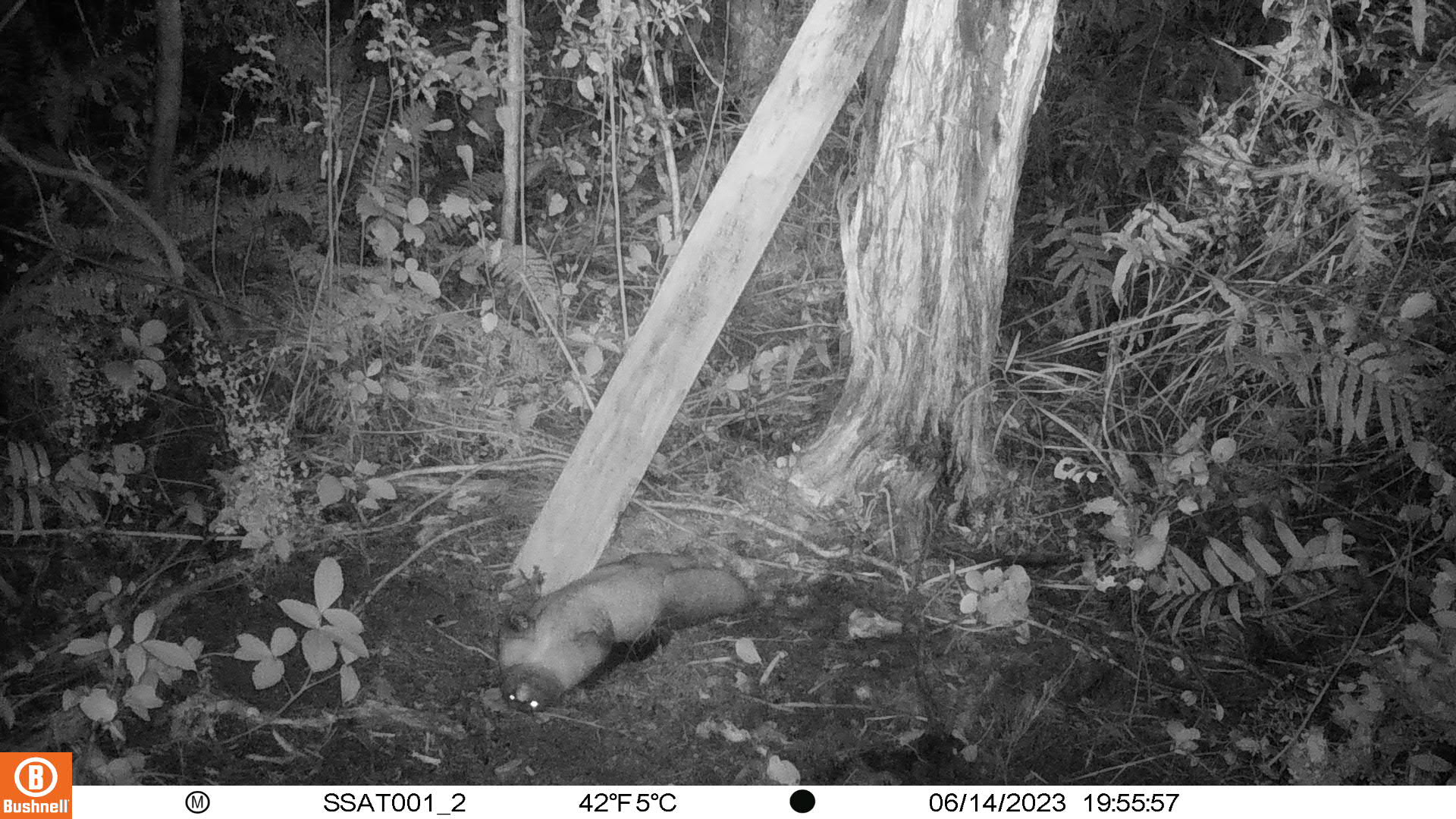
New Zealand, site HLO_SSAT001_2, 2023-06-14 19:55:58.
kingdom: Animalia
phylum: Chordata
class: Mammalia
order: Diprotodontia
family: Phalangeridae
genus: Trichosurus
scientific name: Trichosurus vulpecula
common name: common brushtail possum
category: possum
Possum (common brushtail possum) (Trichosurus vulpecula).